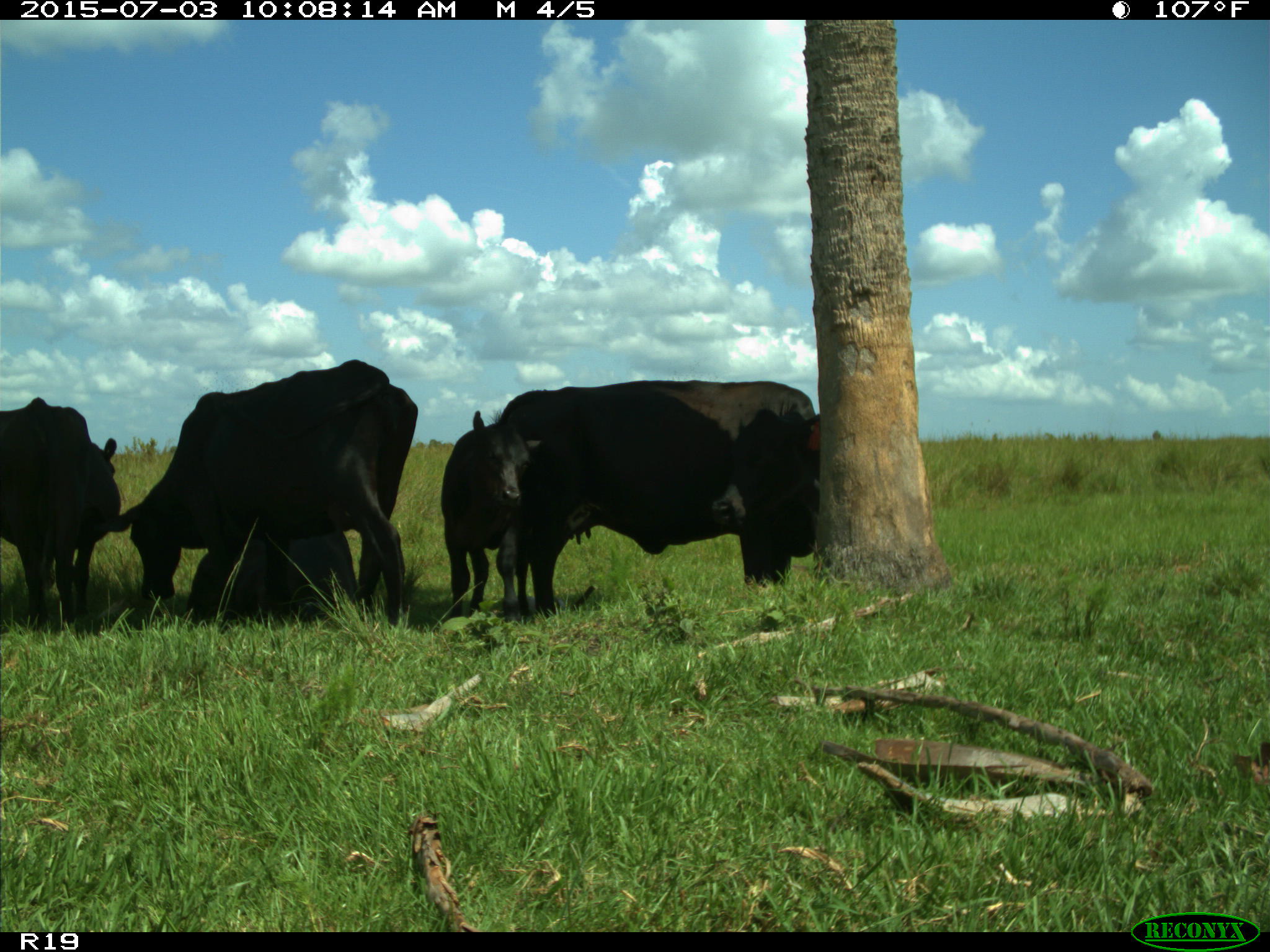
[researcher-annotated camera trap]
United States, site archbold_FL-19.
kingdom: Animalia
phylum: Chordata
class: Mammalia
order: Artiodactyla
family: Bovidae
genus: Bos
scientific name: Bos taurus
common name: domestic cow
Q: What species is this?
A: Bos taurus (domestic cow).